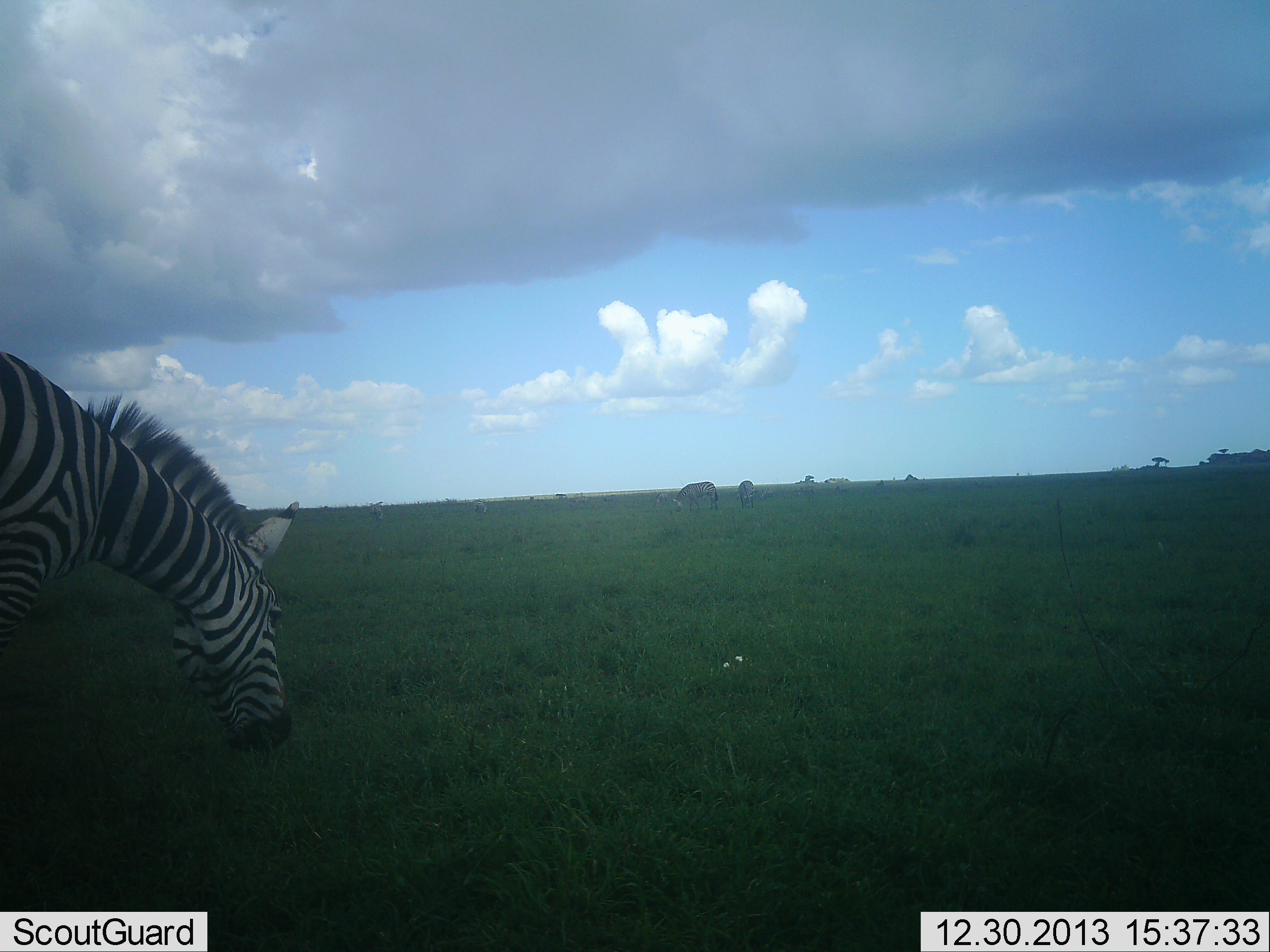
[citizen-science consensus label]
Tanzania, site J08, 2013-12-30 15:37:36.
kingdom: Animalia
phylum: Chordata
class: Mammalia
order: Perissodactyla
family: Equidae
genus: Equus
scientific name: Equus quagga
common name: plains zebra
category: zebra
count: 4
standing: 40%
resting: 10%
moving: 10%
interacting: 0%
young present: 0%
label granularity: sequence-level